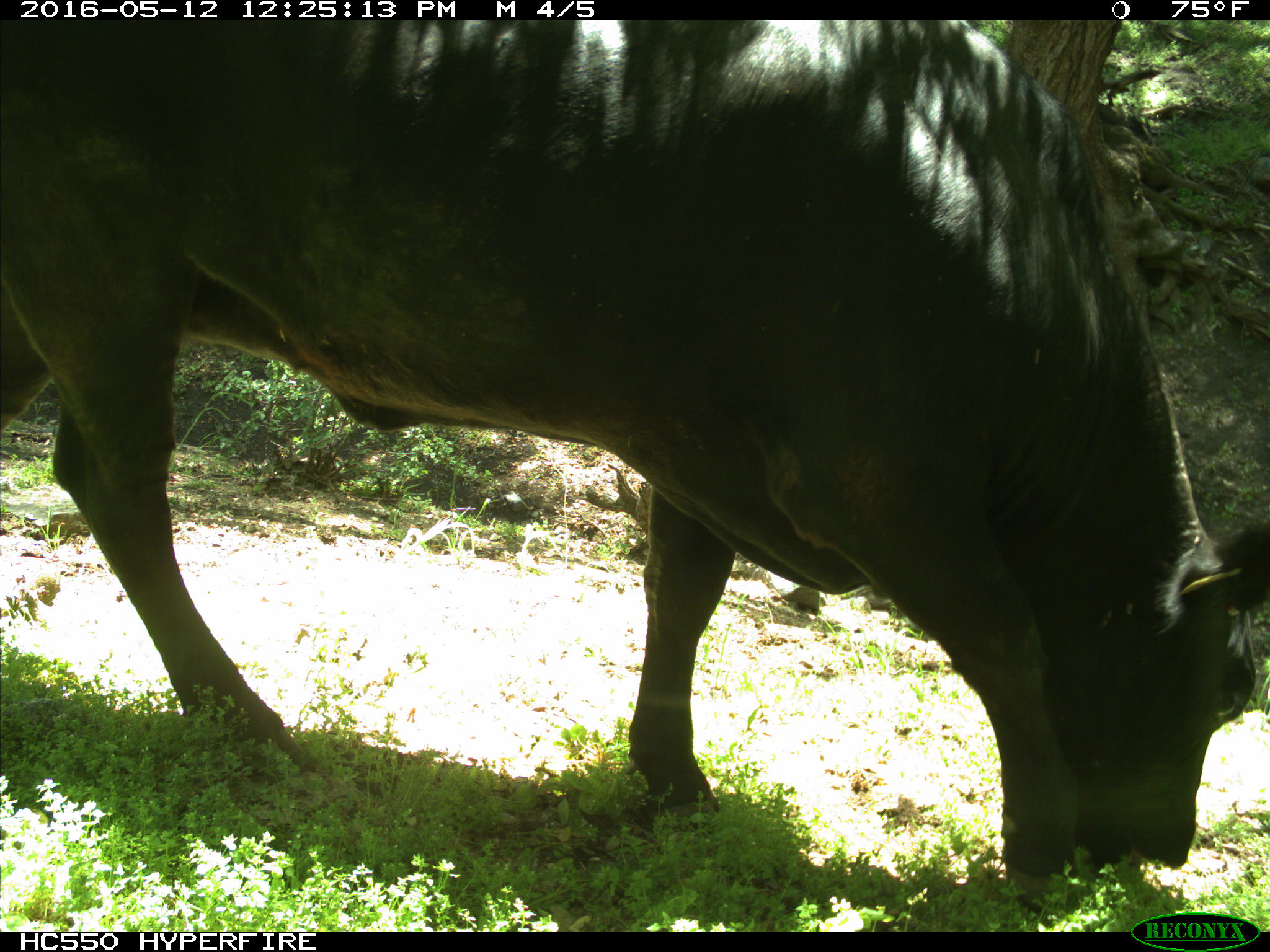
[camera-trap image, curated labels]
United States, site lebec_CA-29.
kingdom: Animalia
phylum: Chordata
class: Mammalia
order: Artiodactyla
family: Bovidae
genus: Bos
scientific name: Bos taurus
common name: domestic cow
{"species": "Bos taurus (domestic cow)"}